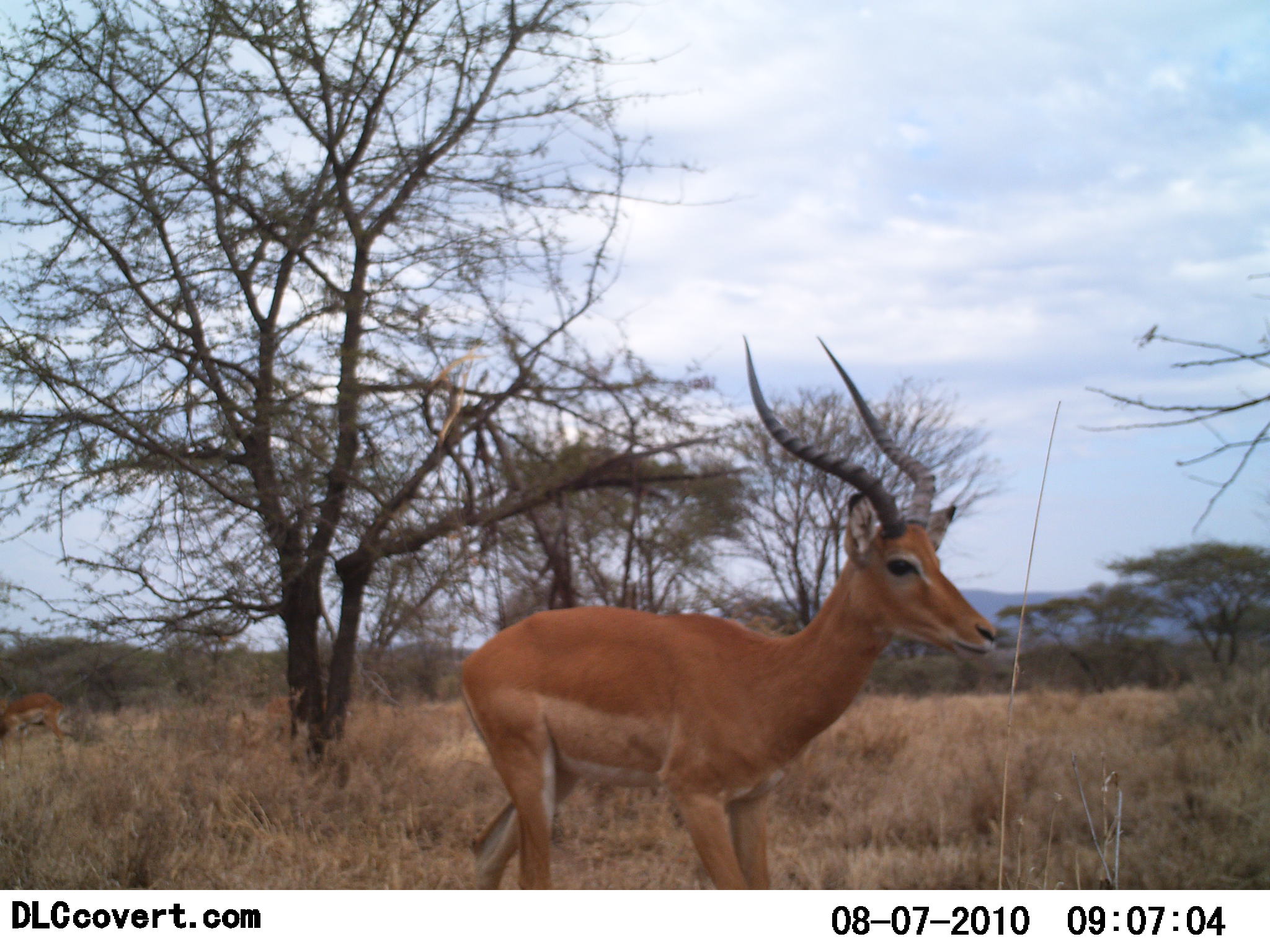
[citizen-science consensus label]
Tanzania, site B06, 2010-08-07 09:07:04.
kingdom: Animalia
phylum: Chordata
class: Mammalia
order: Artiodactyla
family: Bovidae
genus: Aepyceros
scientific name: Aepyceros melampus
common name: impala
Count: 1.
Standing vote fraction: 57%.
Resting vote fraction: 0%.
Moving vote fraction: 50%.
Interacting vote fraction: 0%.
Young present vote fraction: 0%.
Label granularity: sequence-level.